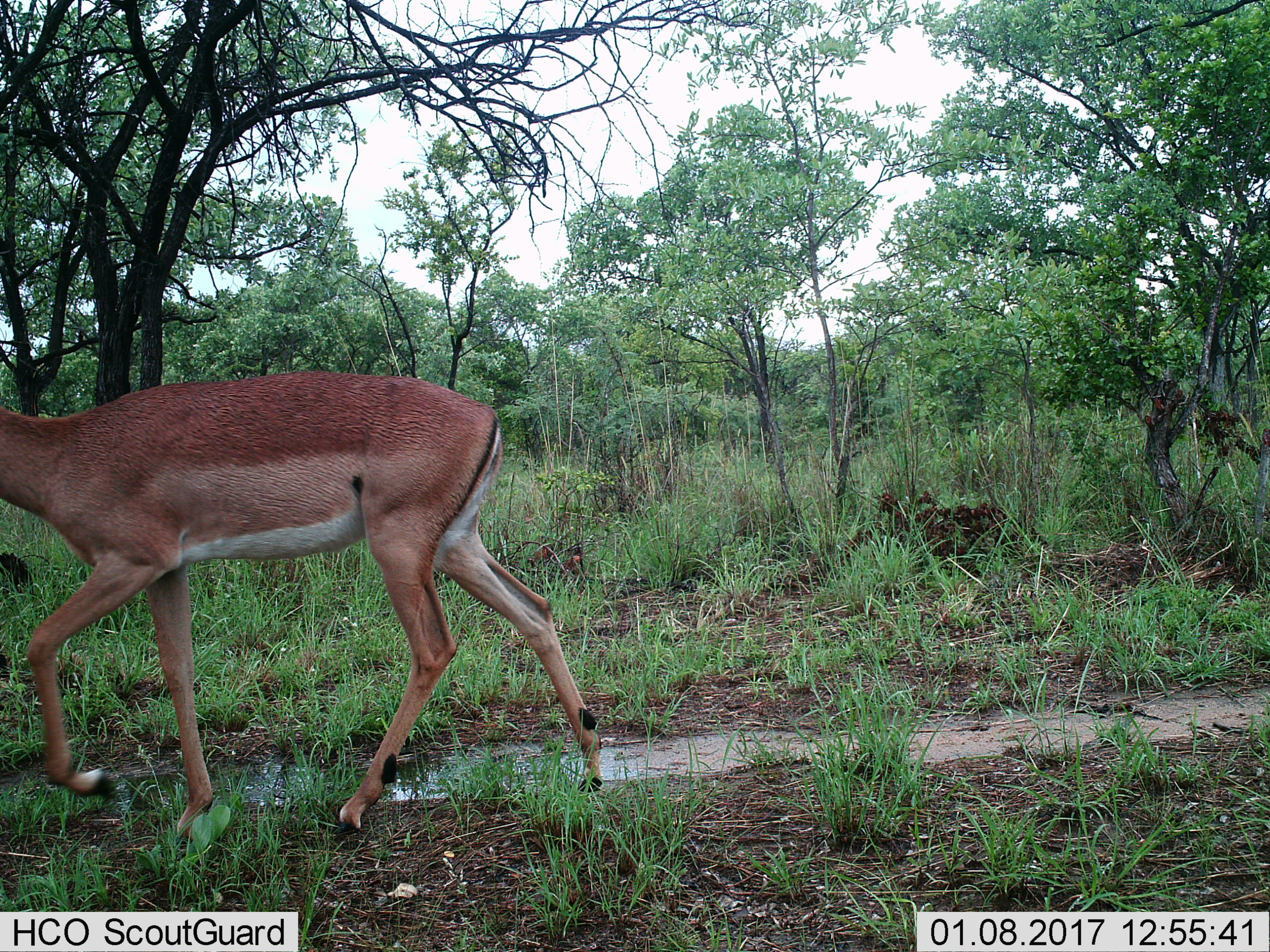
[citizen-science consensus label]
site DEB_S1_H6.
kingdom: Animalia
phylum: Chordata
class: Mammalia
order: Artiodactyla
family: Bovidae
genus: Aepyceros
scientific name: Aepyceros melampus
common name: impala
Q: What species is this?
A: Impala (Aepyceros melampus).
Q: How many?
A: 1.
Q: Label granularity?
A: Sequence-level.